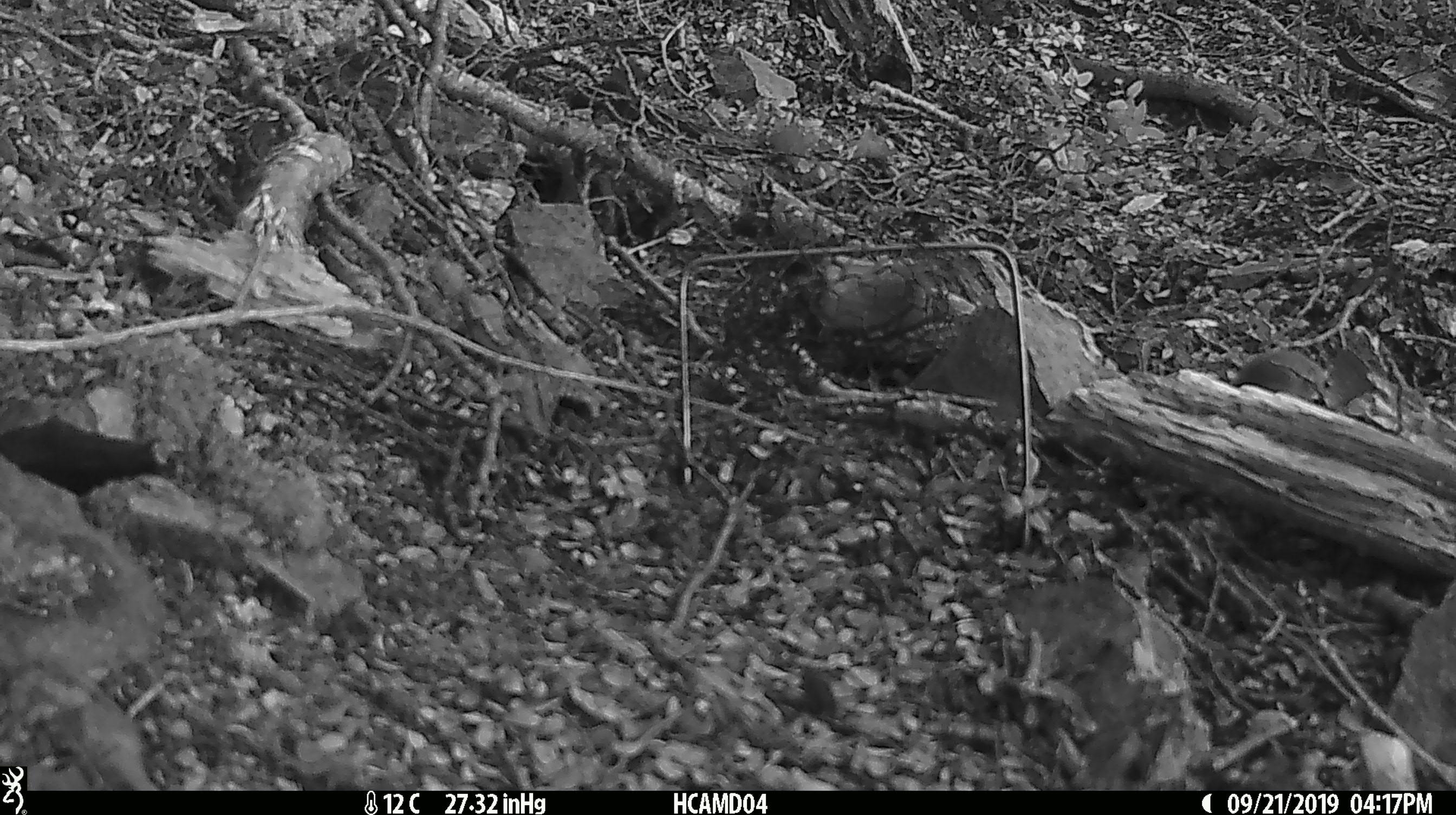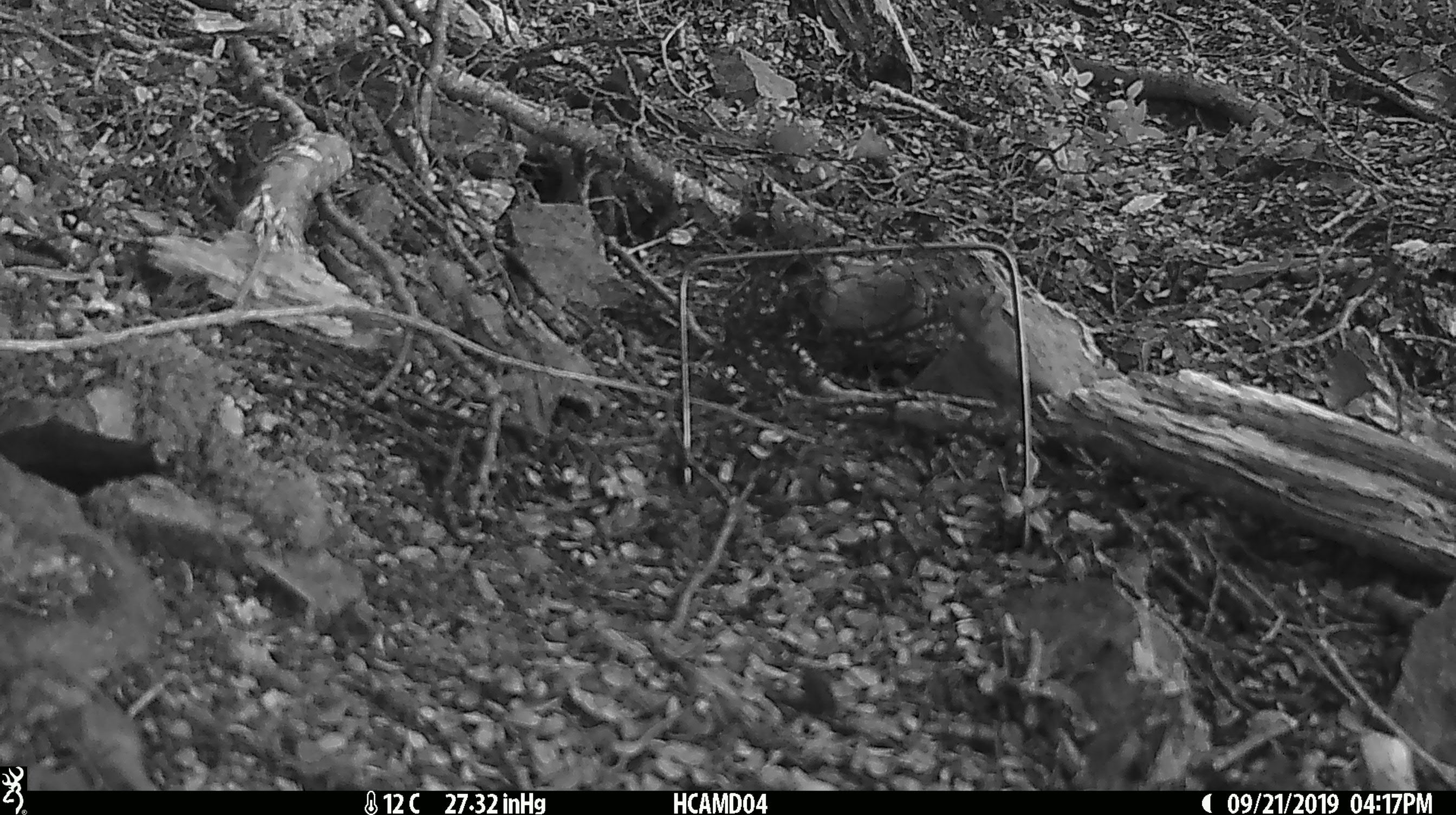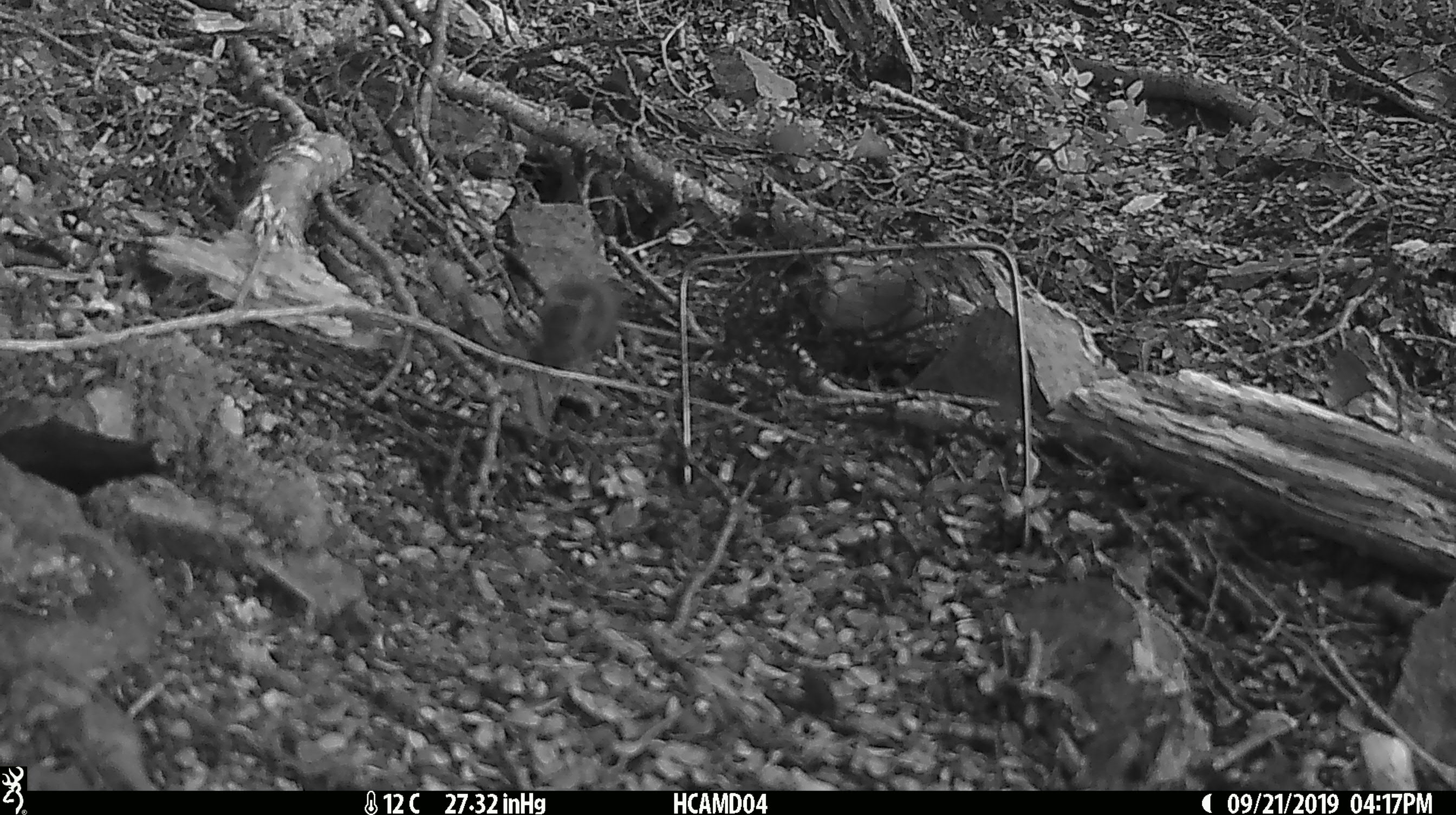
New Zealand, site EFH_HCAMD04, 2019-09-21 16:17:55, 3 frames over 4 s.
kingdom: Animalia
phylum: Chordata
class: Mammalia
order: Rodentia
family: Muridae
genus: Mus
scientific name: Mus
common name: mouse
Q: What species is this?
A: Mouse (Mus).